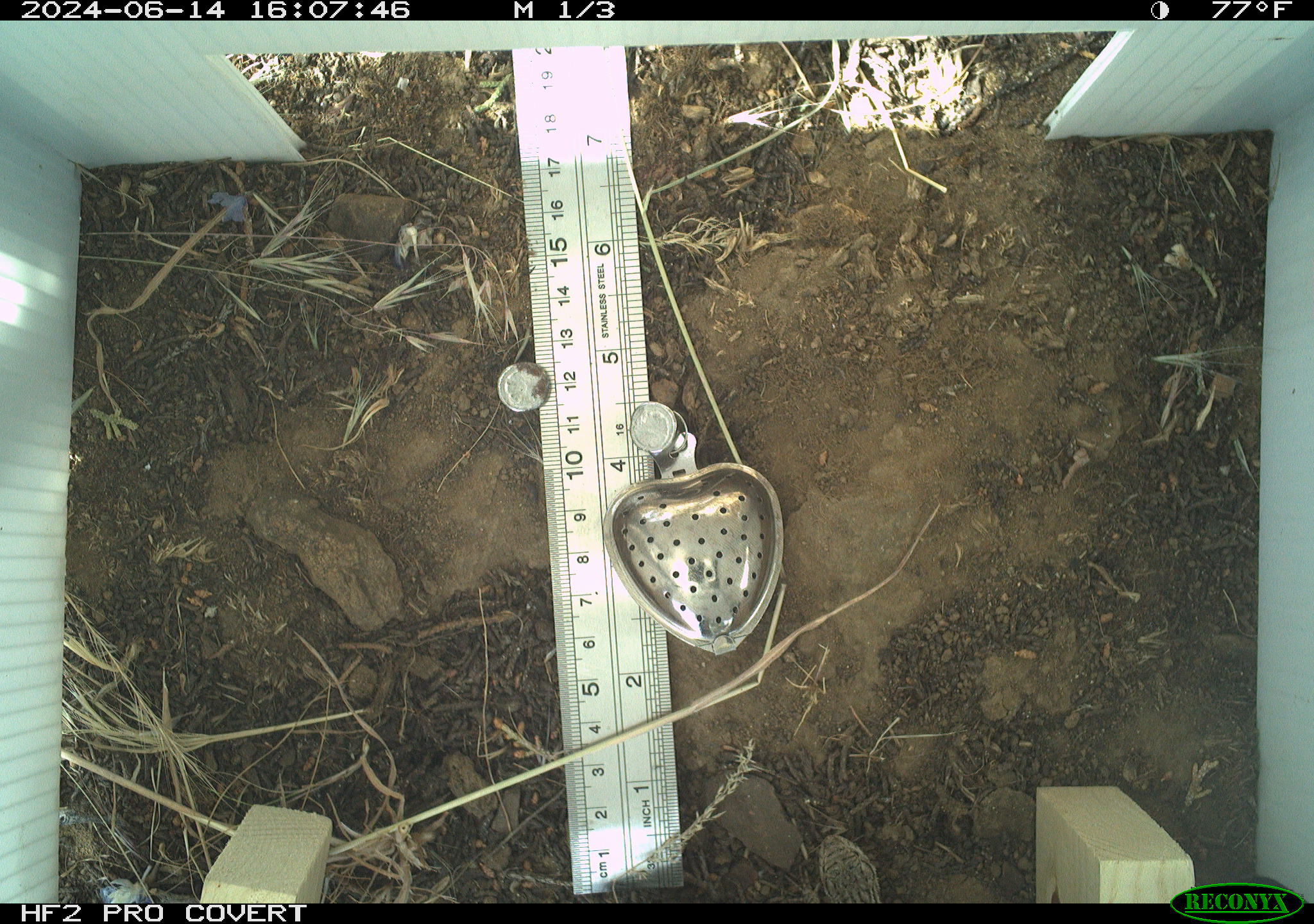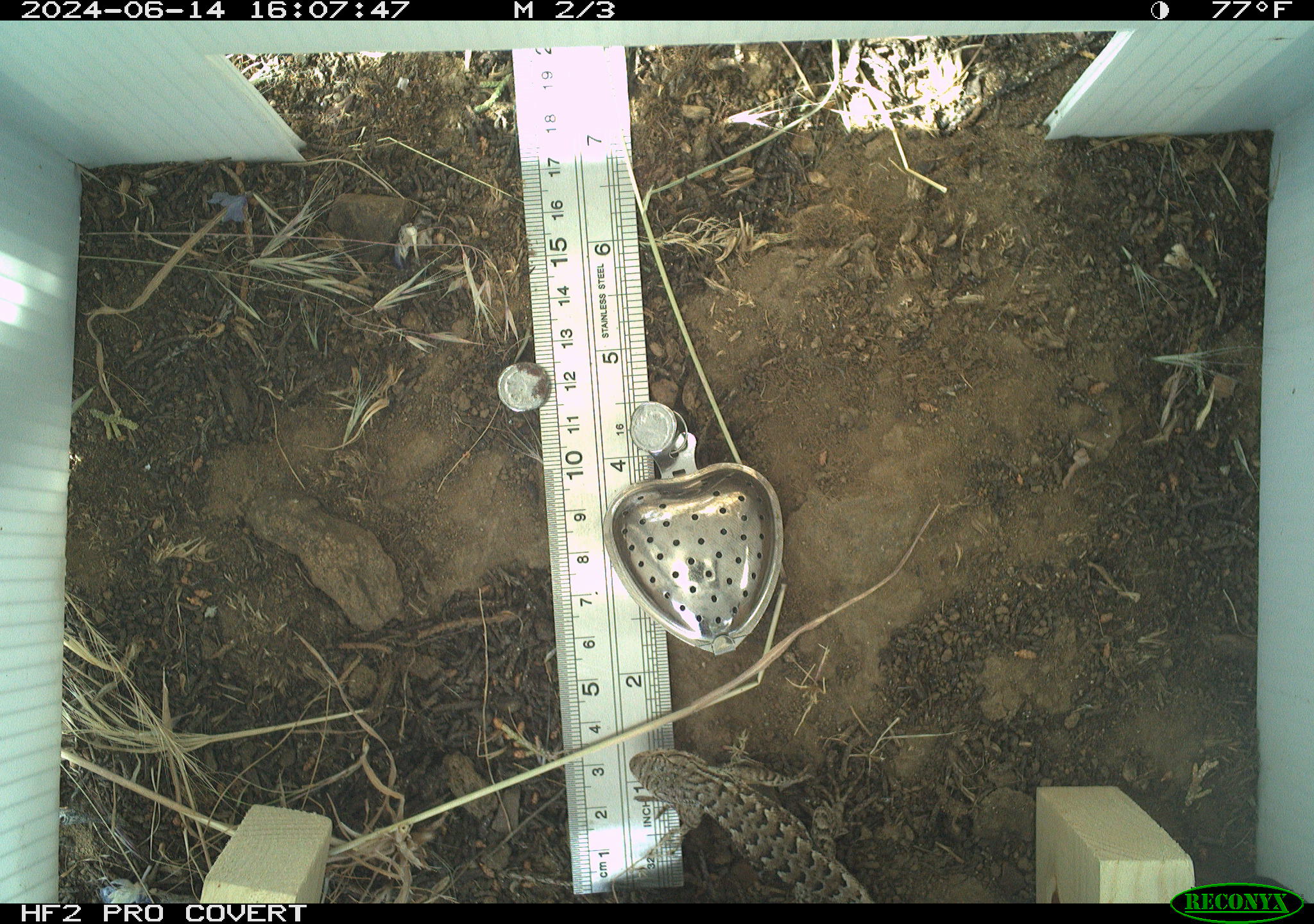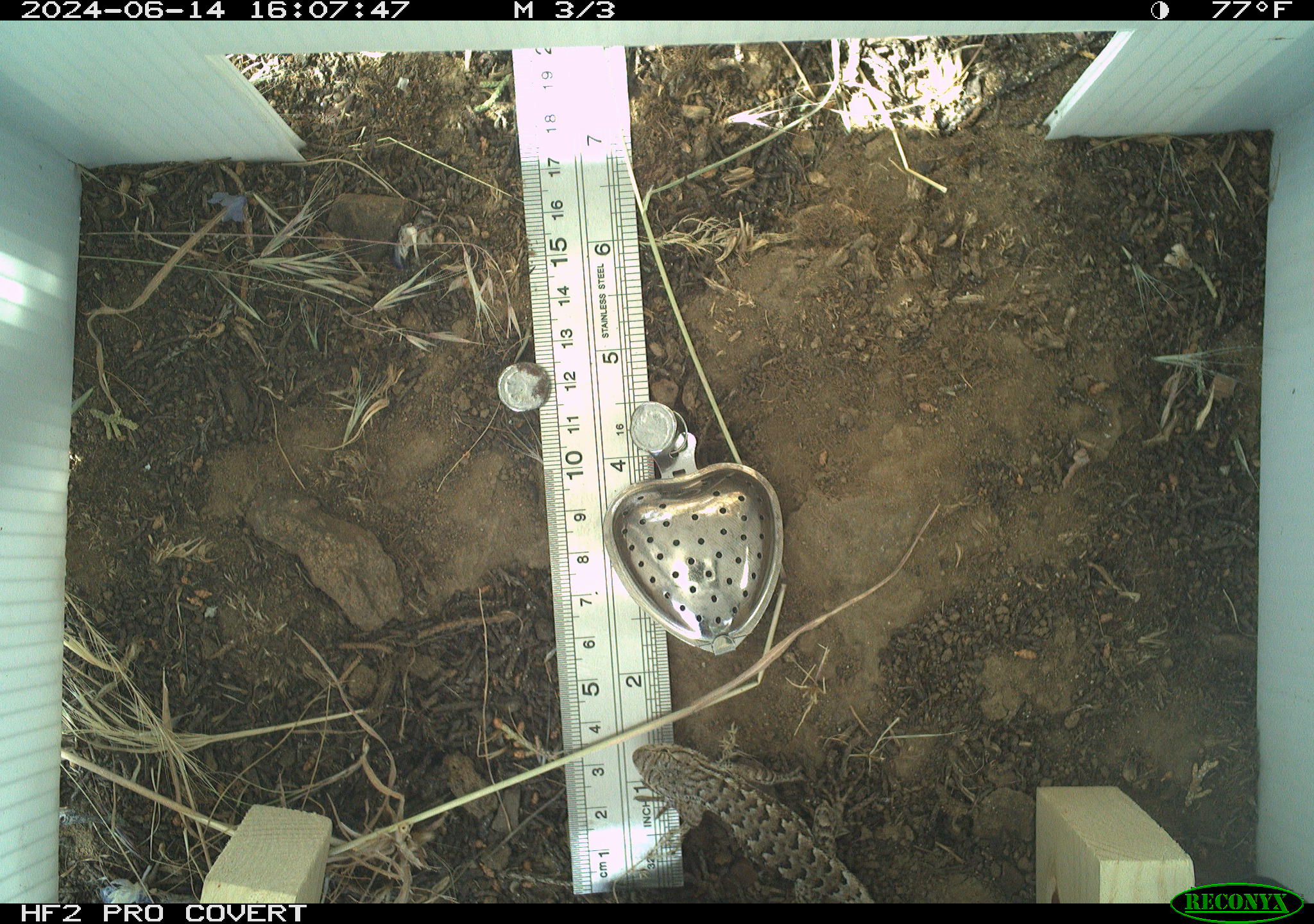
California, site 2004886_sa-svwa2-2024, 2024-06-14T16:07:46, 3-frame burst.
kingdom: Animalia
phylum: Chordata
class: Reptilia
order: Squamata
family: Phrynosomatidae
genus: Sceloporus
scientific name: Sceloporus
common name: spiny lizards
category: sceloporus species